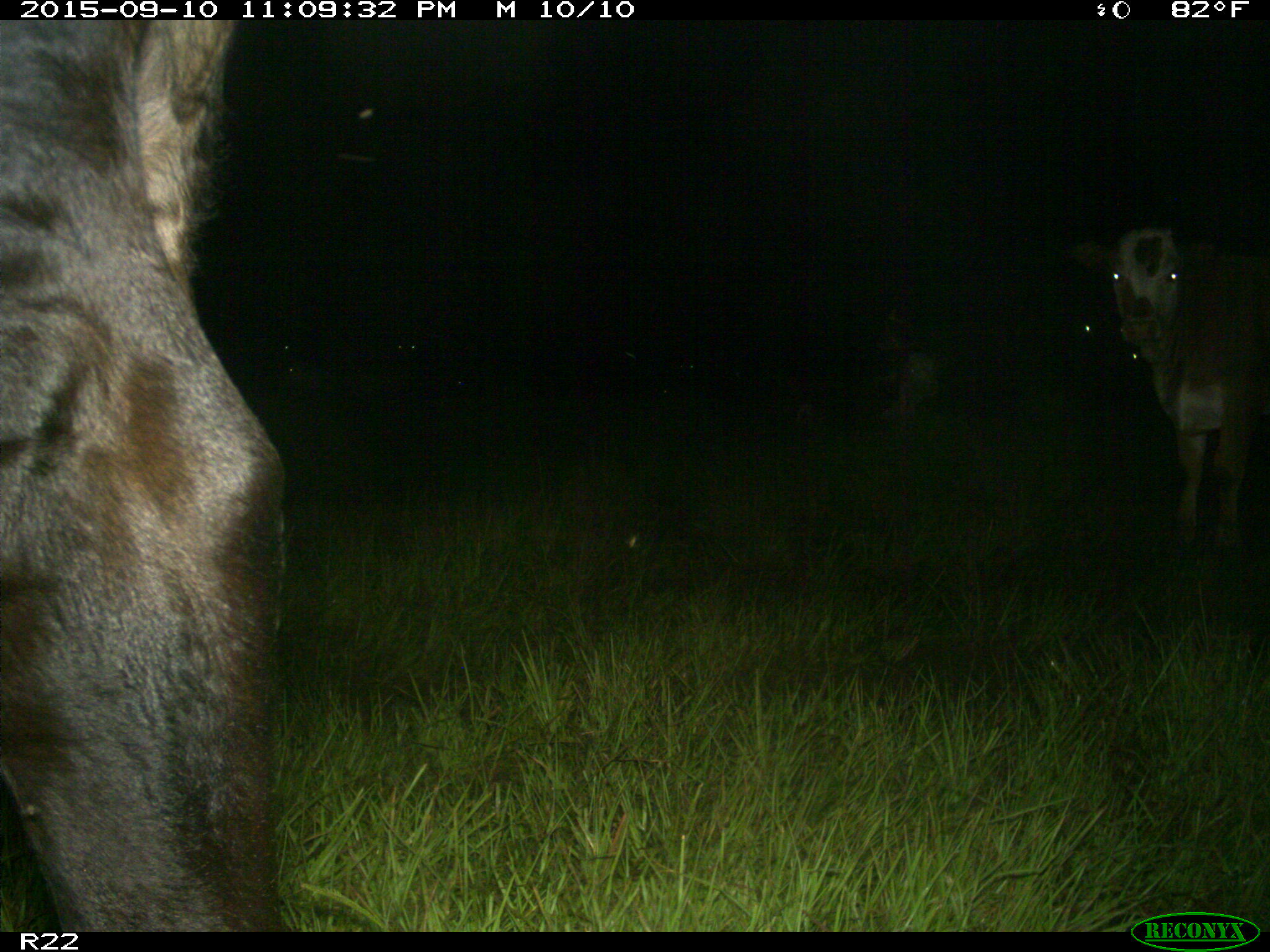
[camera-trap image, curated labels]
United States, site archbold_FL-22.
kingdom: Animalia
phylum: Chordata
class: Mammalia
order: Artiodactyla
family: Bovidae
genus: Bos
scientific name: Bos taurus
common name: domestic cow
Bos taurus (domestic cow).